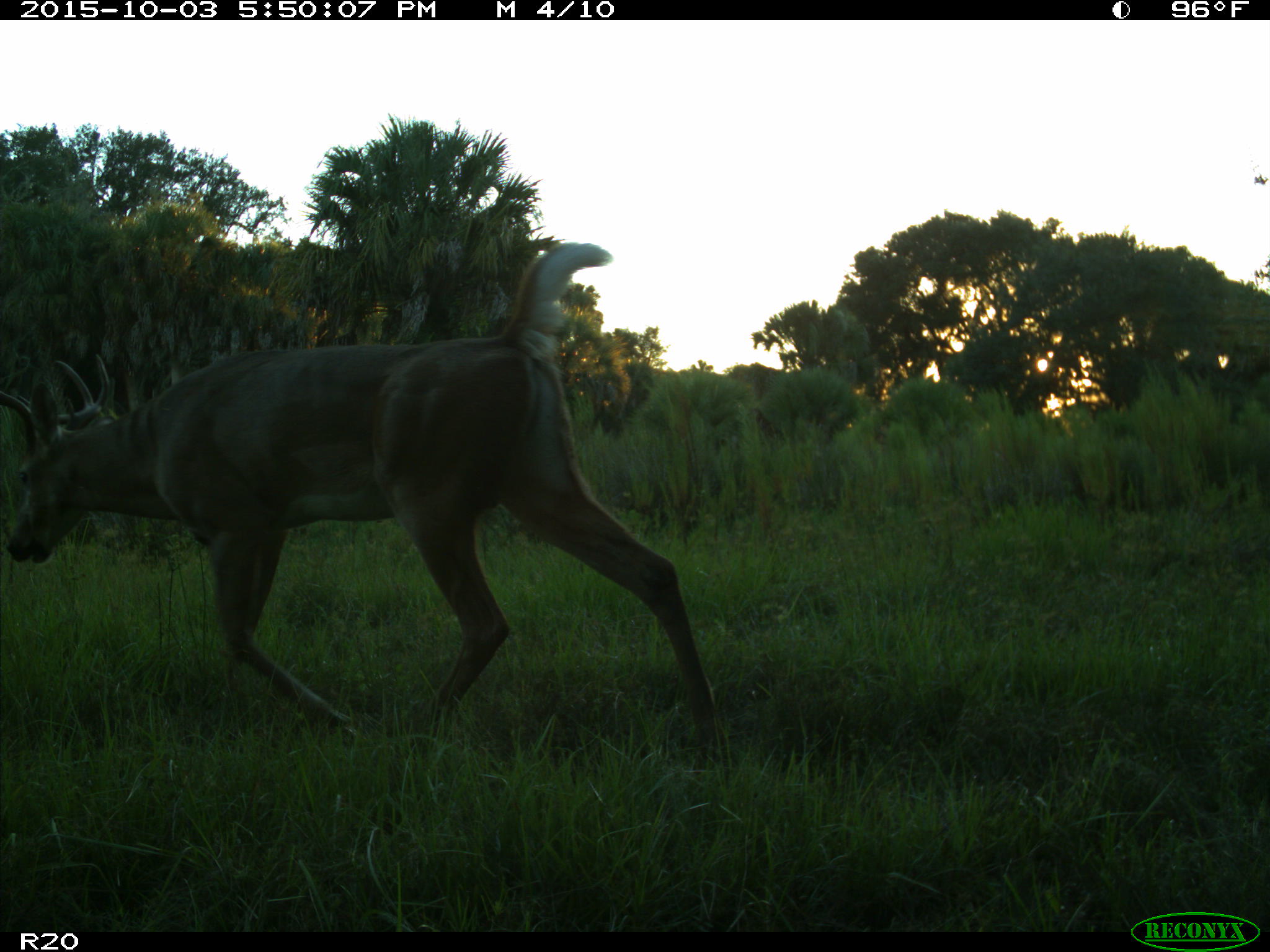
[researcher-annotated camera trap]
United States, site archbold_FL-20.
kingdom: Animalia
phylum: Chordata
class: Mammalia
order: Artiodactyla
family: Cervidae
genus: Odocoileus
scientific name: Odocoileus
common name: deer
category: unidentified deer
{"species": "unidentified deer (deer) (Odocoileus)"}